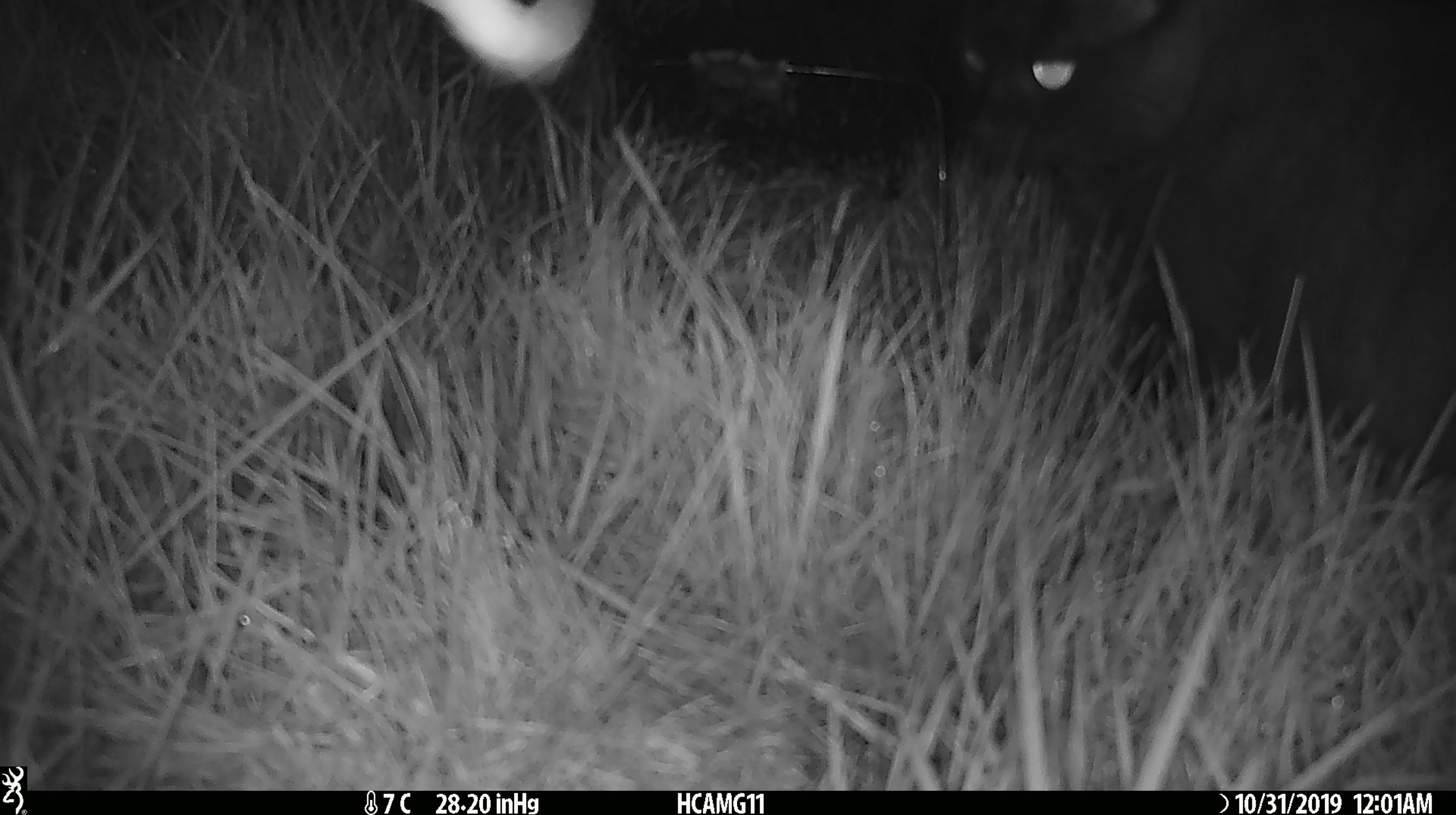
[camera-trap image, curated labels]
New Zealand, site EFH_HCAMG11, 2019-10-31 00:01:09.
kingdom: Animalia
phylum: Chordata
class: Mammalia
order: Carnivora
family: Felidae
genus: Felis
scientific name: Felis catus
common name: domestic cat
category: cat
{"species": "cat (domestic cat) (Felis catus)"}